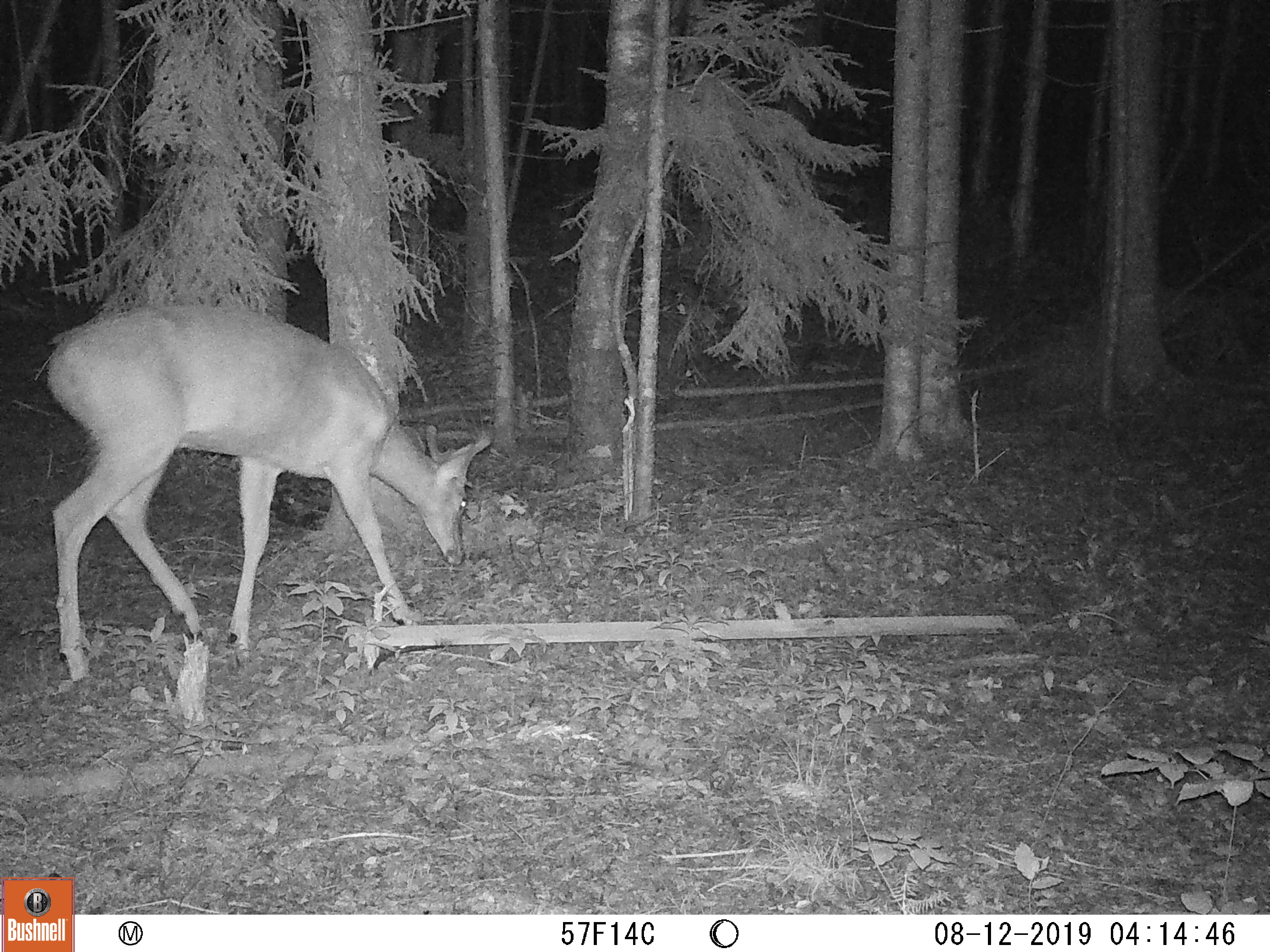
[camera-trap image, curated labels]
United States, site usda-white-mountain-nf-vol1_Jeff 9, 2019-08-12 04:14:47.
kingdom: Animalia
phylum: Chordata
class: Mammalia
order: Artiodactyla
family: Cervidae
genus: Odocoileus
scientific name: Odocoileus virginianus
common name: white-tailed deer